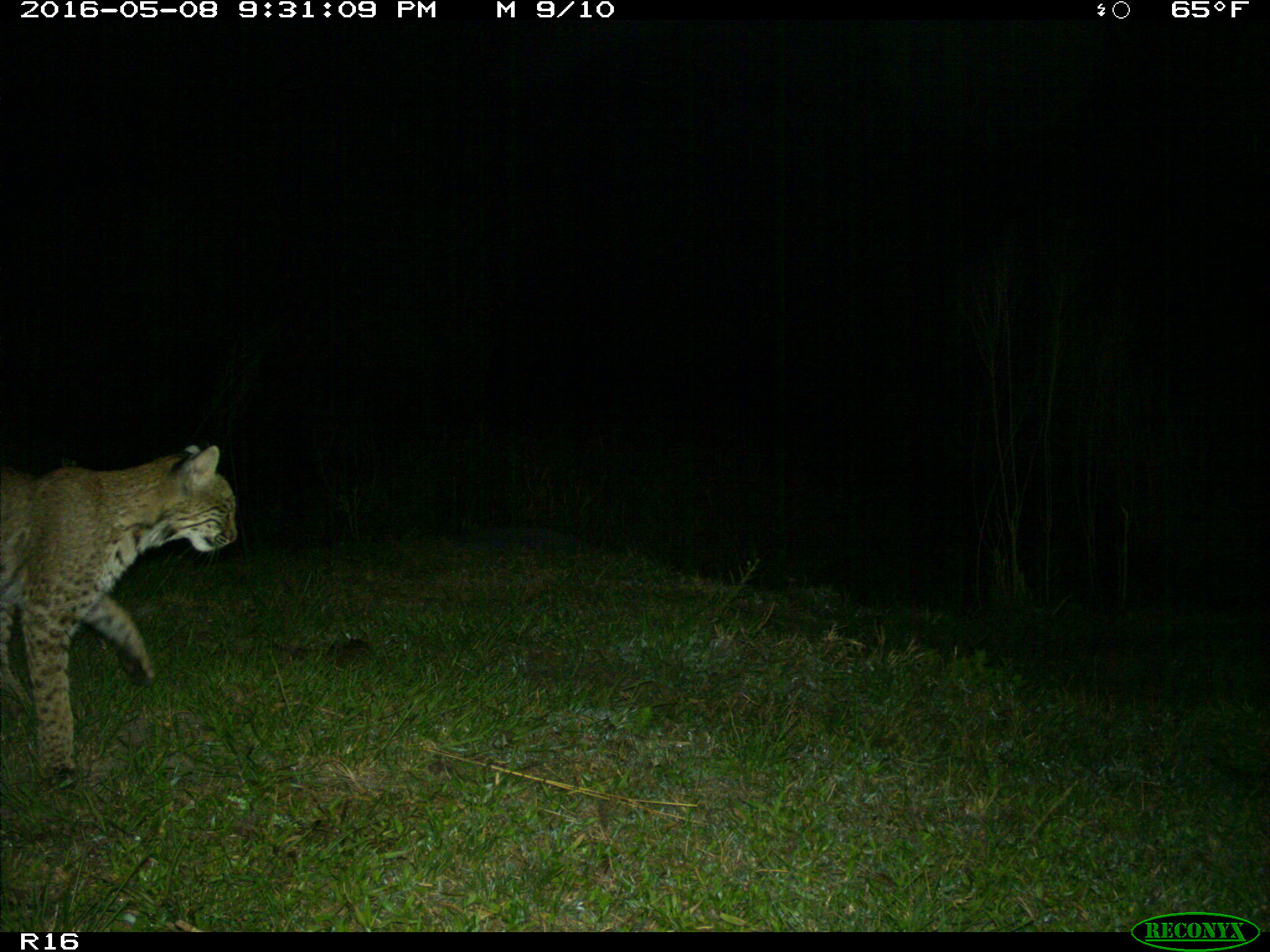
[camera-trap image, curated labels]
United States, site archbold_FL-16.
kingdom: Animalia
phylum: Chordata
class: Mammalia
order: Carnivora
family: Felidae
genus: Lynx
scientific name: Lynx rufus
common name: bobcat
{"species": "Lynx rufus (bobcat)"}